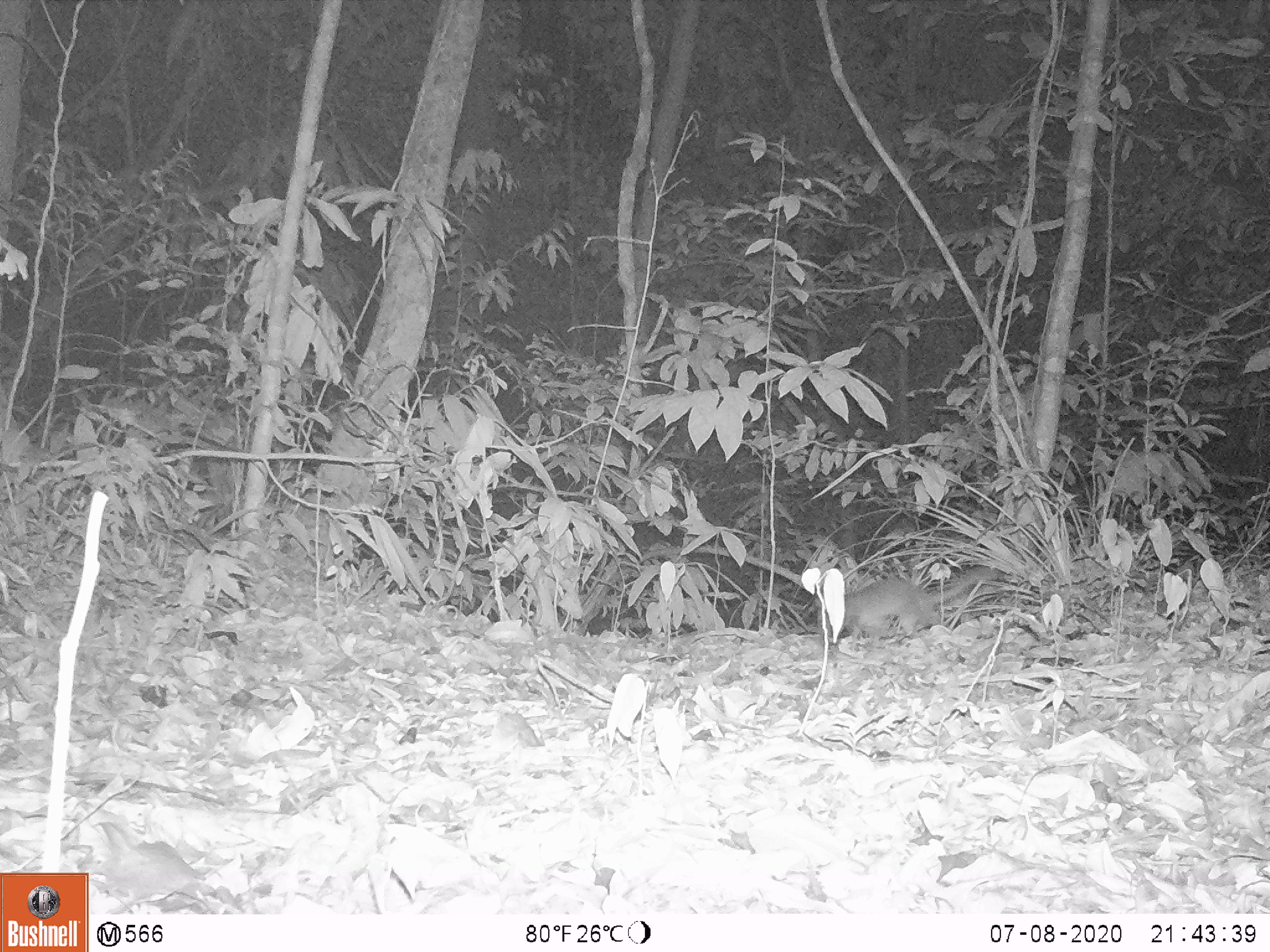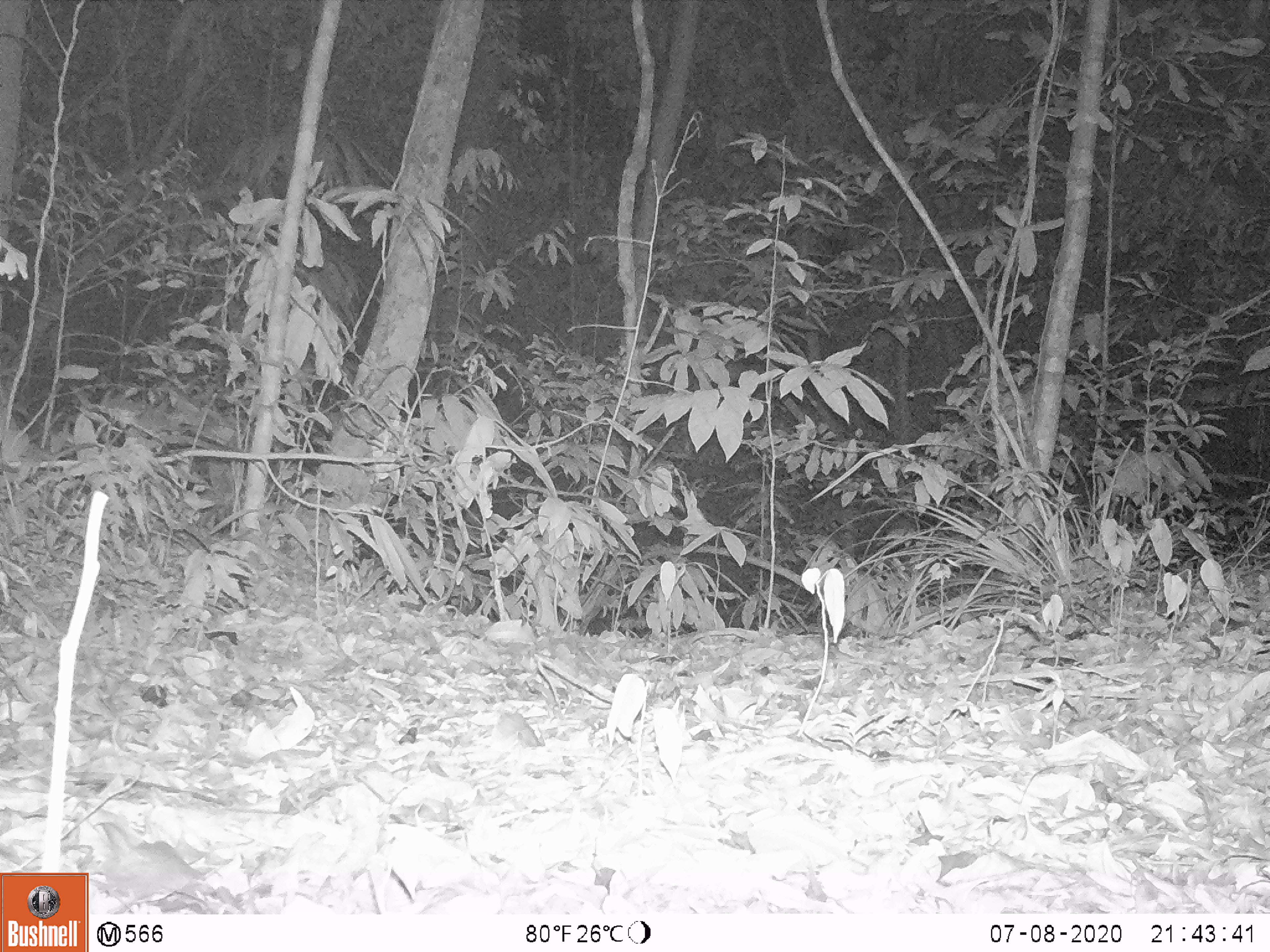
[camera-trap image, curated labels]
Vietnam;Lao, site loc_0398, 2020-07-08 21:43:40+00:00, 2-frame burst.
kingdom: Animalia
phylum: Chordata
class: Mammalia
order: Carnivora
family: Mustelidae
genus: Melogale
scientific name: Melogale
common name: ferret badger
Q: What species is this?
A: Ferret badger (Melogale).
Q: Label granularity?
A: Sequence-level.